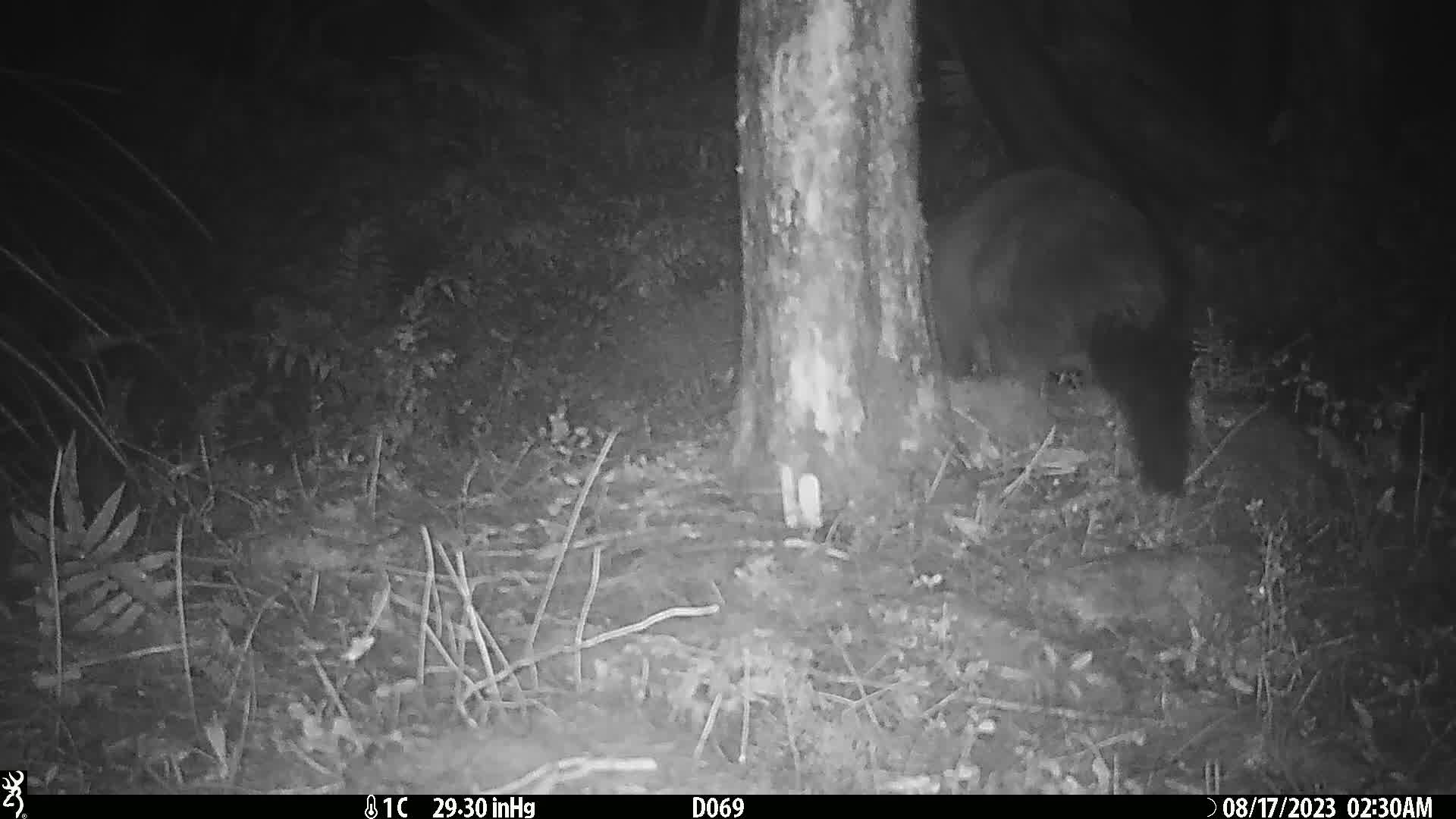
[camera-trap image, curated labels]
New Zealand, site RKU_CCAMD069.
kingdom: Animalia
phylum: Chordata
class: Mammalia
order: Diprotodontia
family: Phalangeridae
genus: Trichosurus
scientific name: Trichosurus vulpecula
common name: common brushtail possum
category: possum